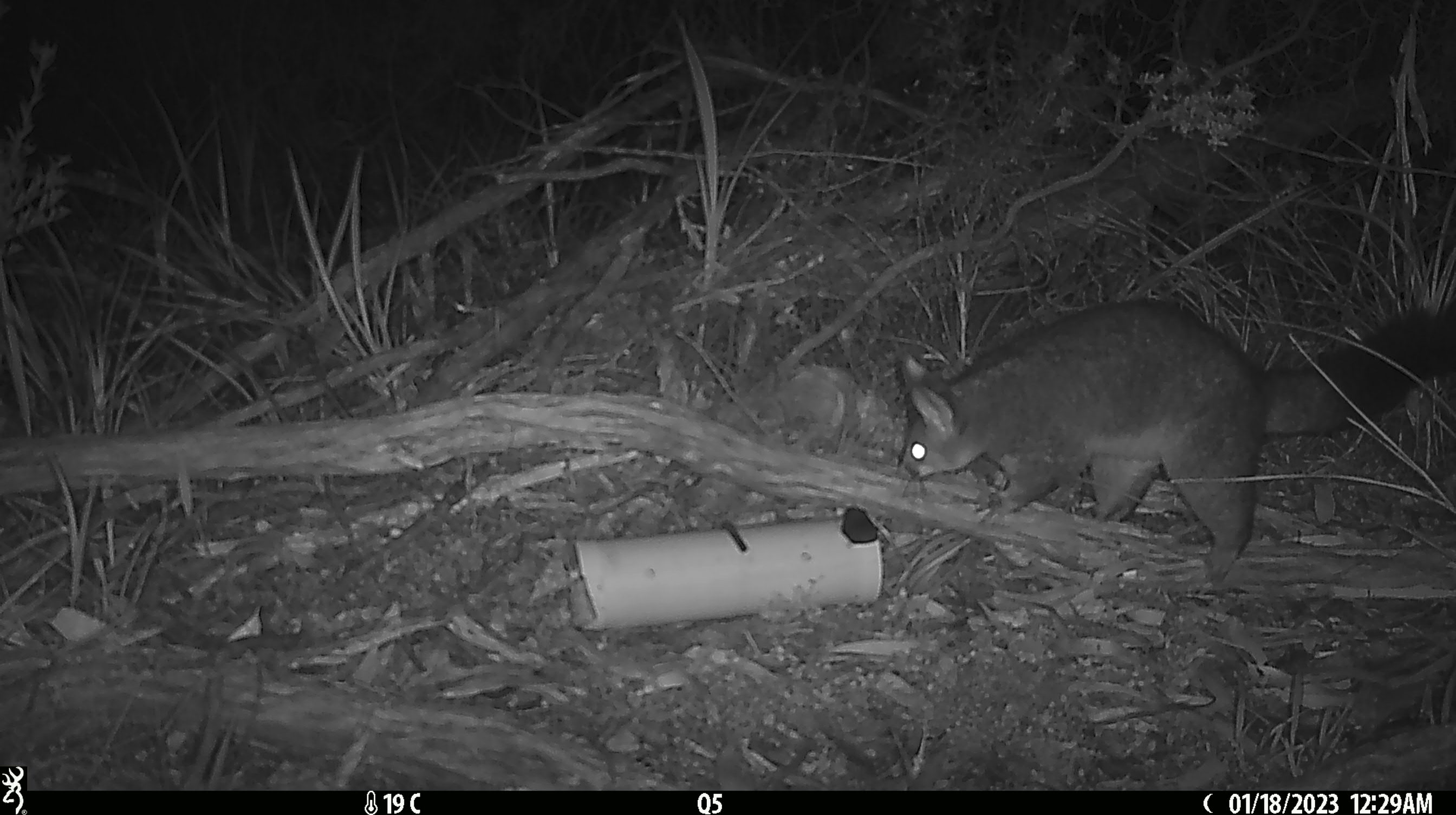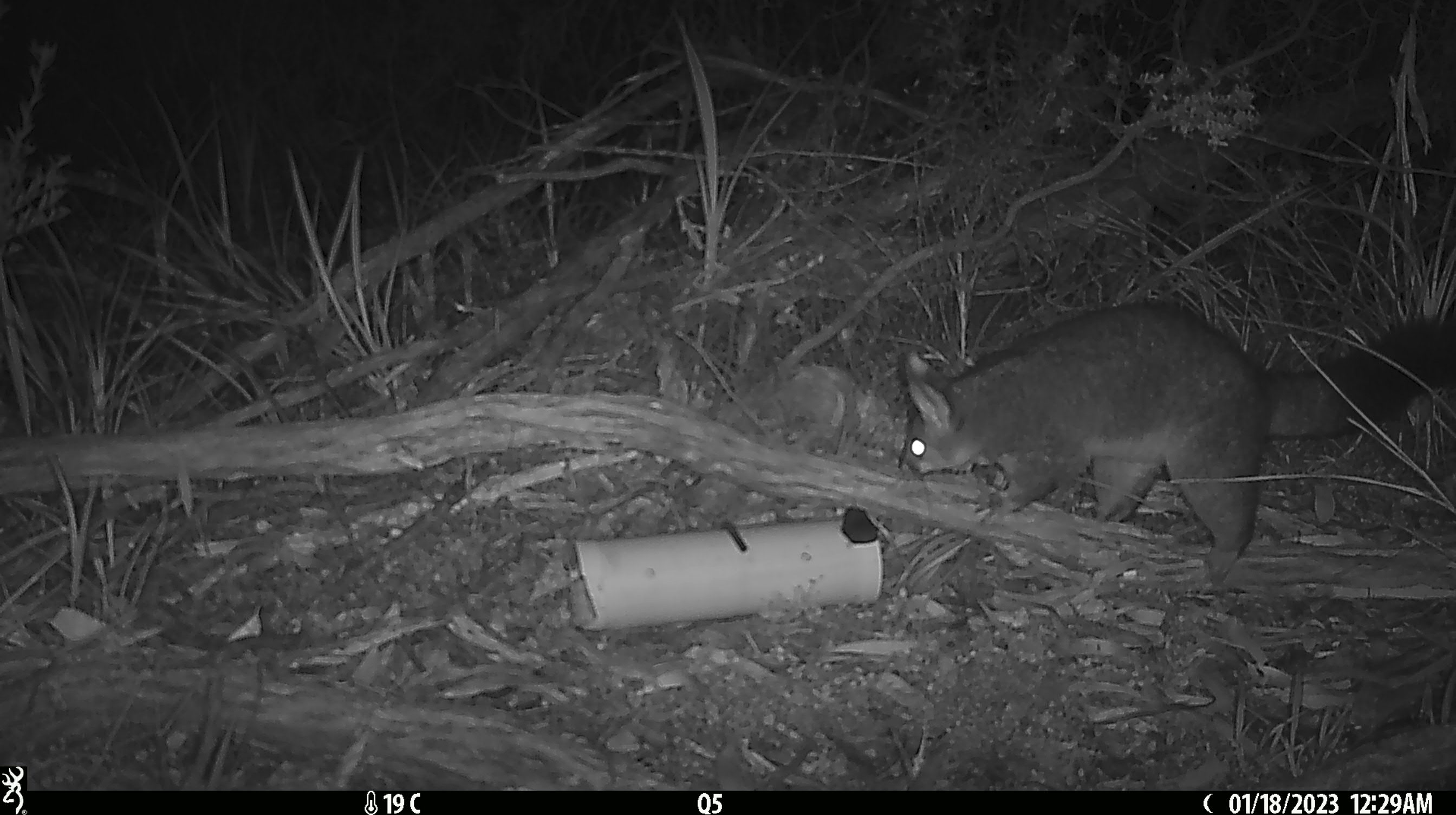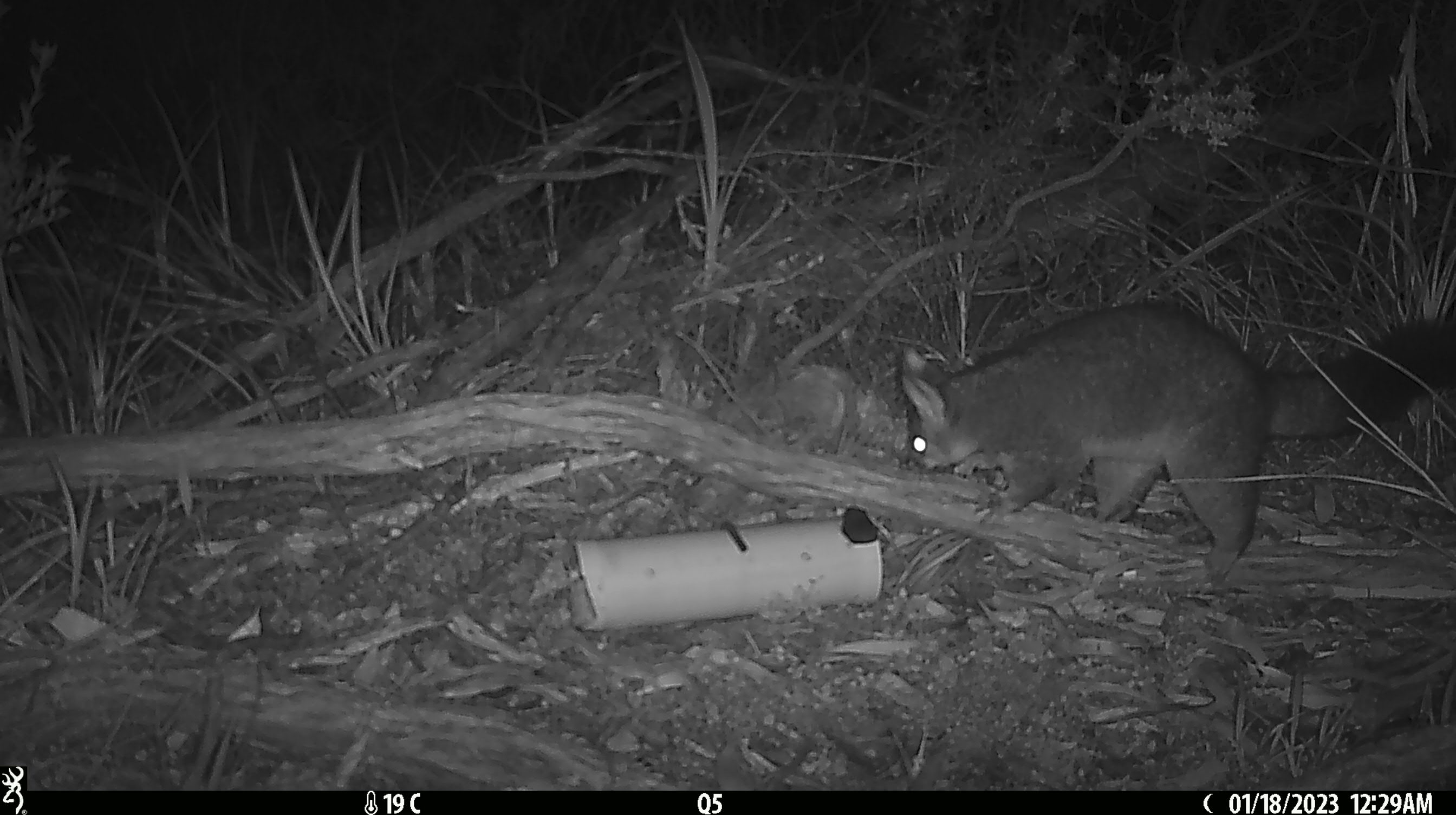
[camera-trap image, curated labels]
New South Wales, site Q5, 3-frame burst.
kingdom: Animalia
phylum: Chordata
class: Mammalia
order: Diprotodontia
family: Phalangeridae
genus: Trichosurus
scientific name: Trichosurus vulpecula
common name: common brushtail possum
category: possum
Possum (common brushtail possum) (Trichosurus vulpecula).